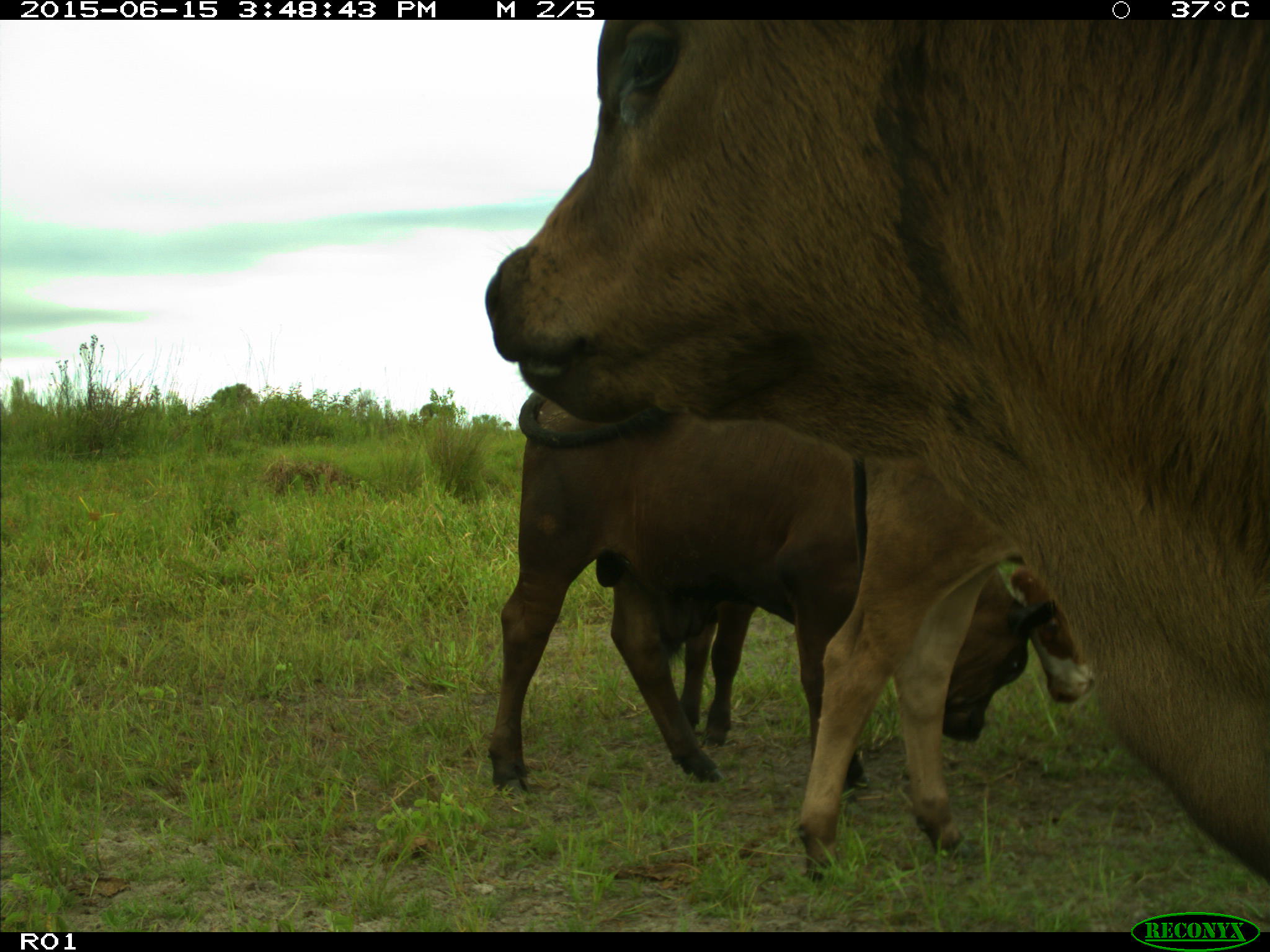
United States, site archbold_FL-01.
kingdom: Animalia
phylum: Chordata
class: Mammalia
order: Artiodactyla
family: Bovidae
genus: Bos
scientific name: Bos taurus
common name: domestic cow